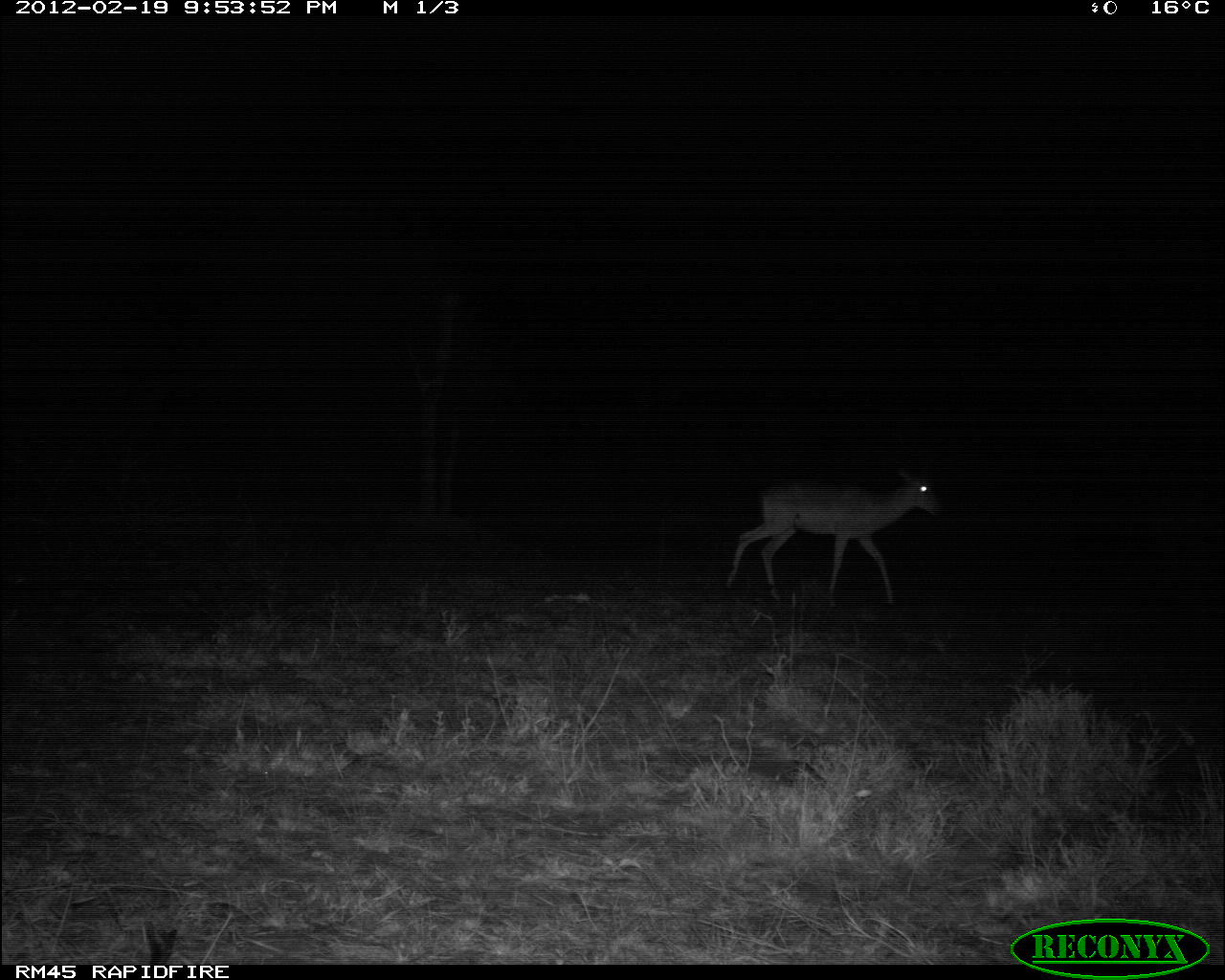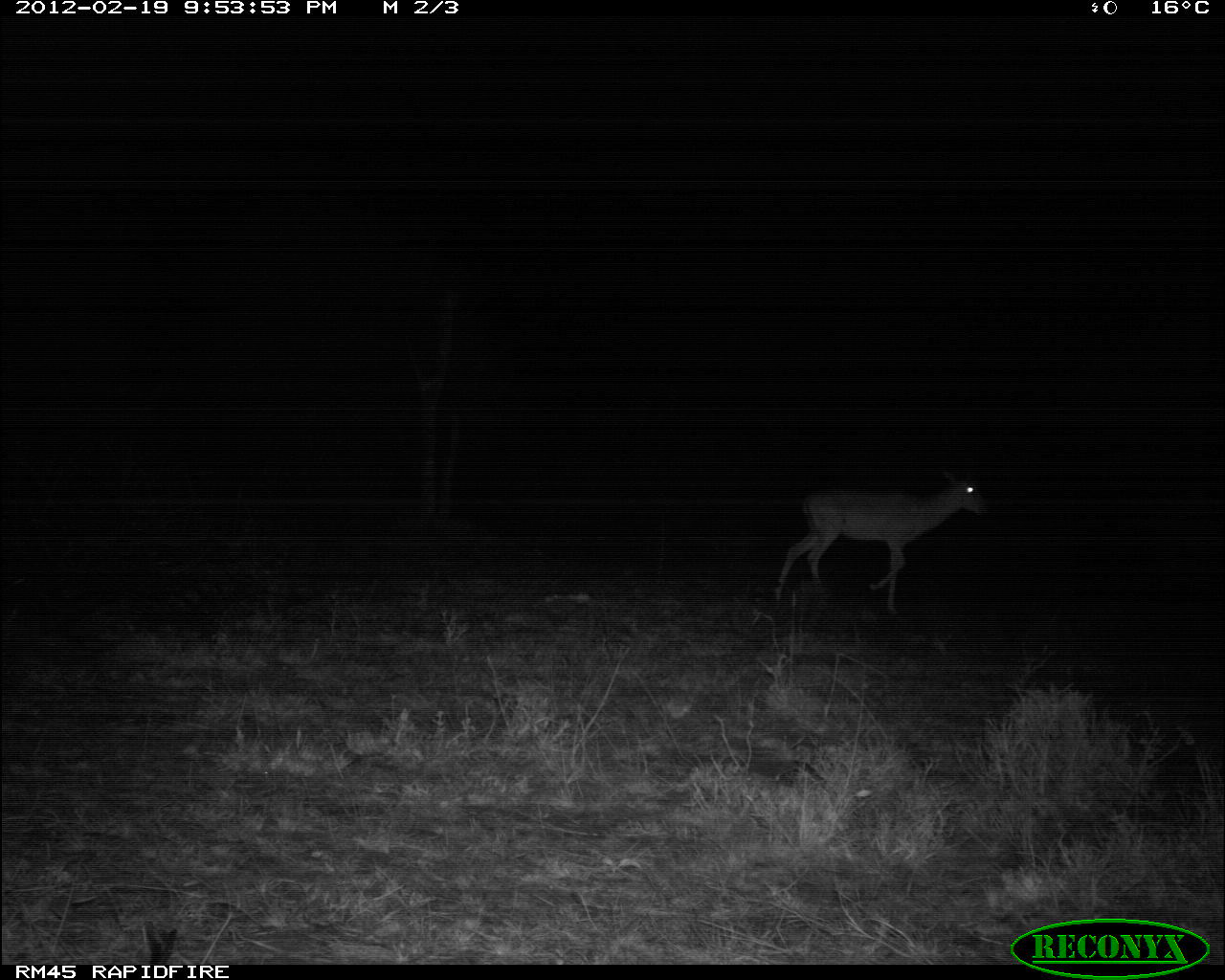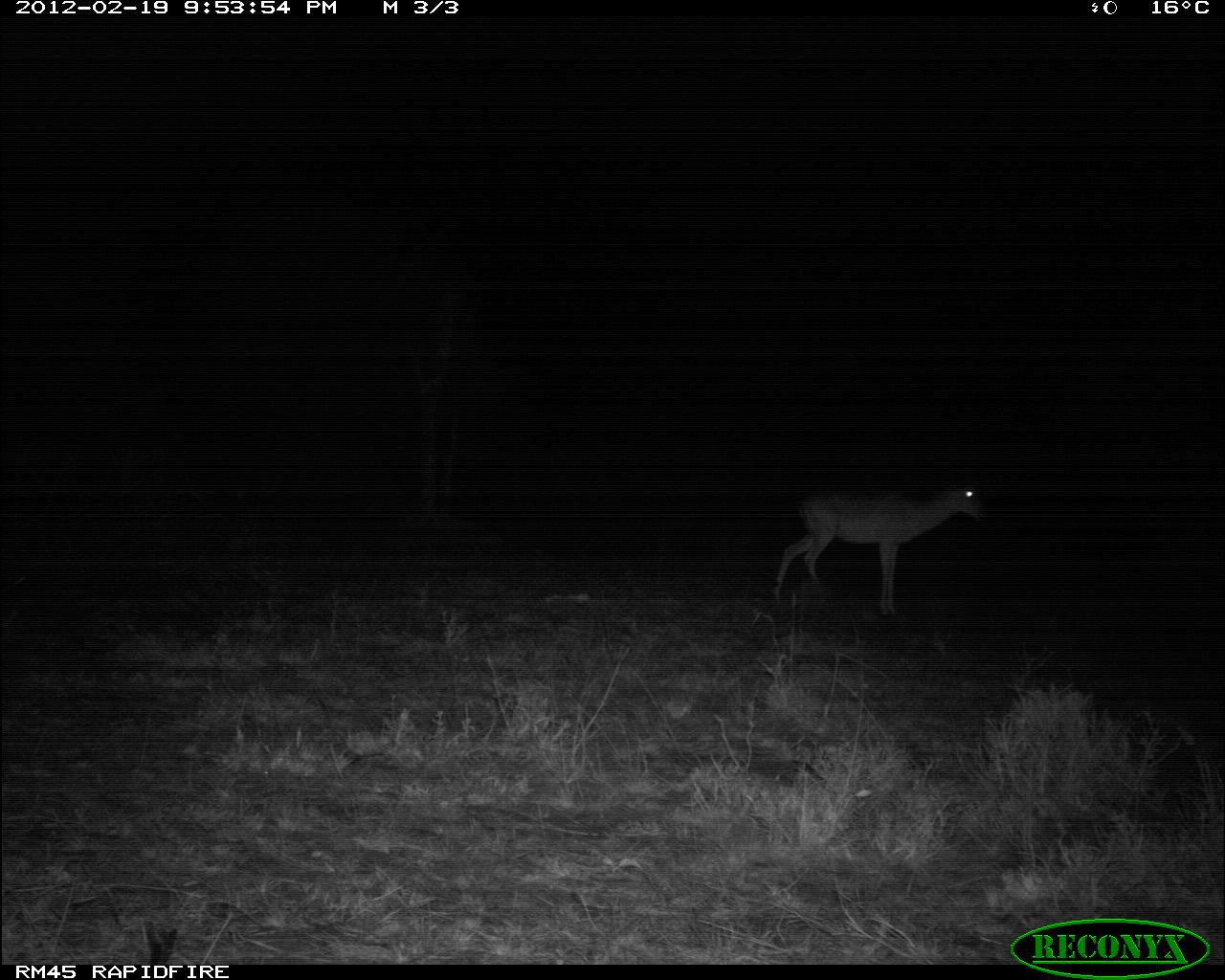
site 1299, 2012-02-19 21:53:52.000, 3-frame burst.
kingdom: Animalia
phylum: Chordata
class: Mammalia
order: Artiodactyla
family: Bovidae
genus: Aepyceros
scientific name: Aepyceros melampus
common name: impala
Aepyceros melampus (impala), count 1.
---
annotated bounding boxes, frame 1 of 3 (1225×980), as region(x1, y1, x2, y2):
aepyceros melampus: region(720, 461, 946, 611)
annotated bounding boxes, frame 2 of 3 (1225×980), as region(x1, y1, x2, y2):
aepyceros melampus: region(770, 459, 993, 620)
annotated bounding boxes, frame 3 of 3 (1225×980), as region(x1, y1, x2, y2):
aepyceros melampus: region(767, 459, 993, 620)